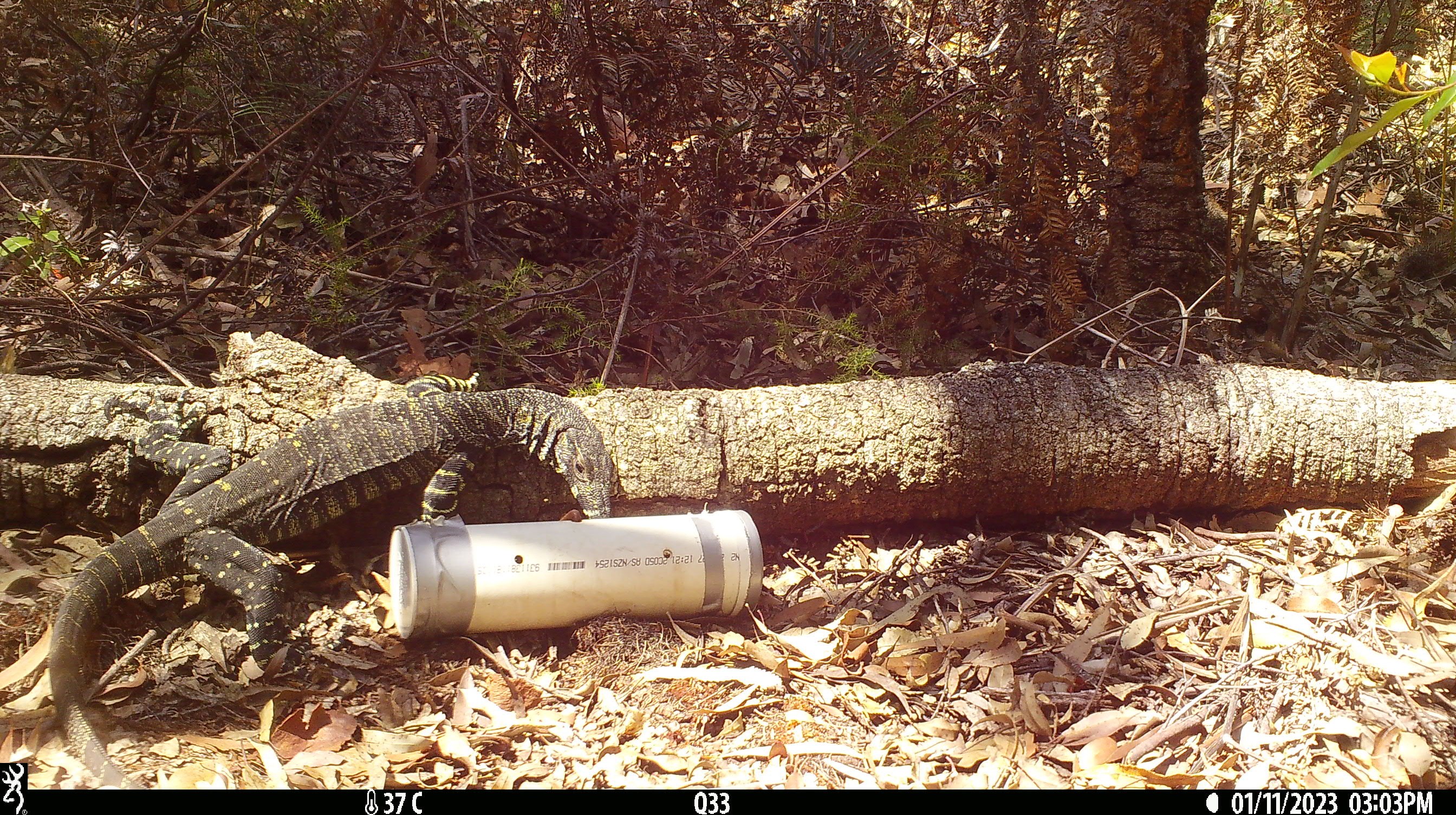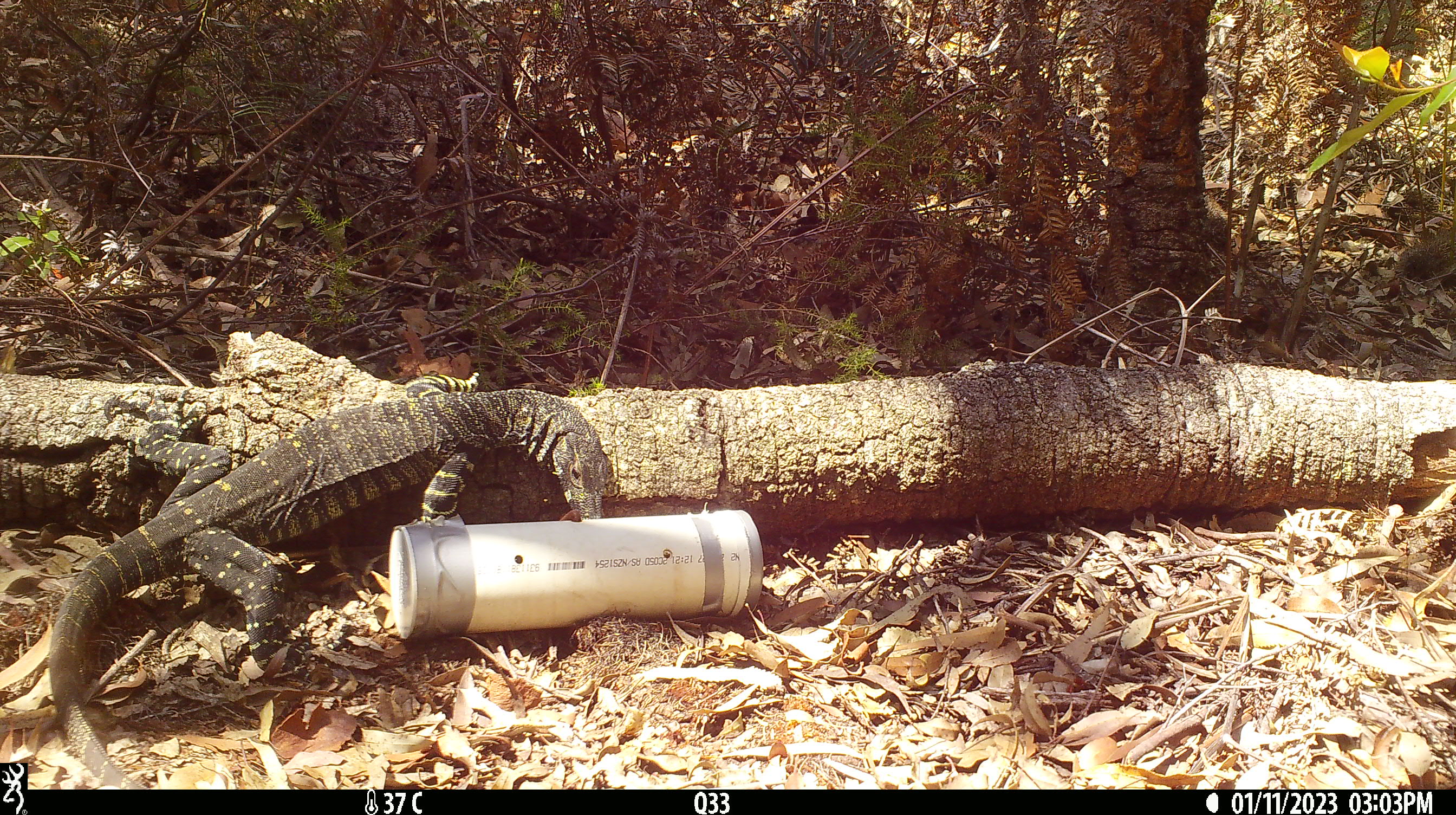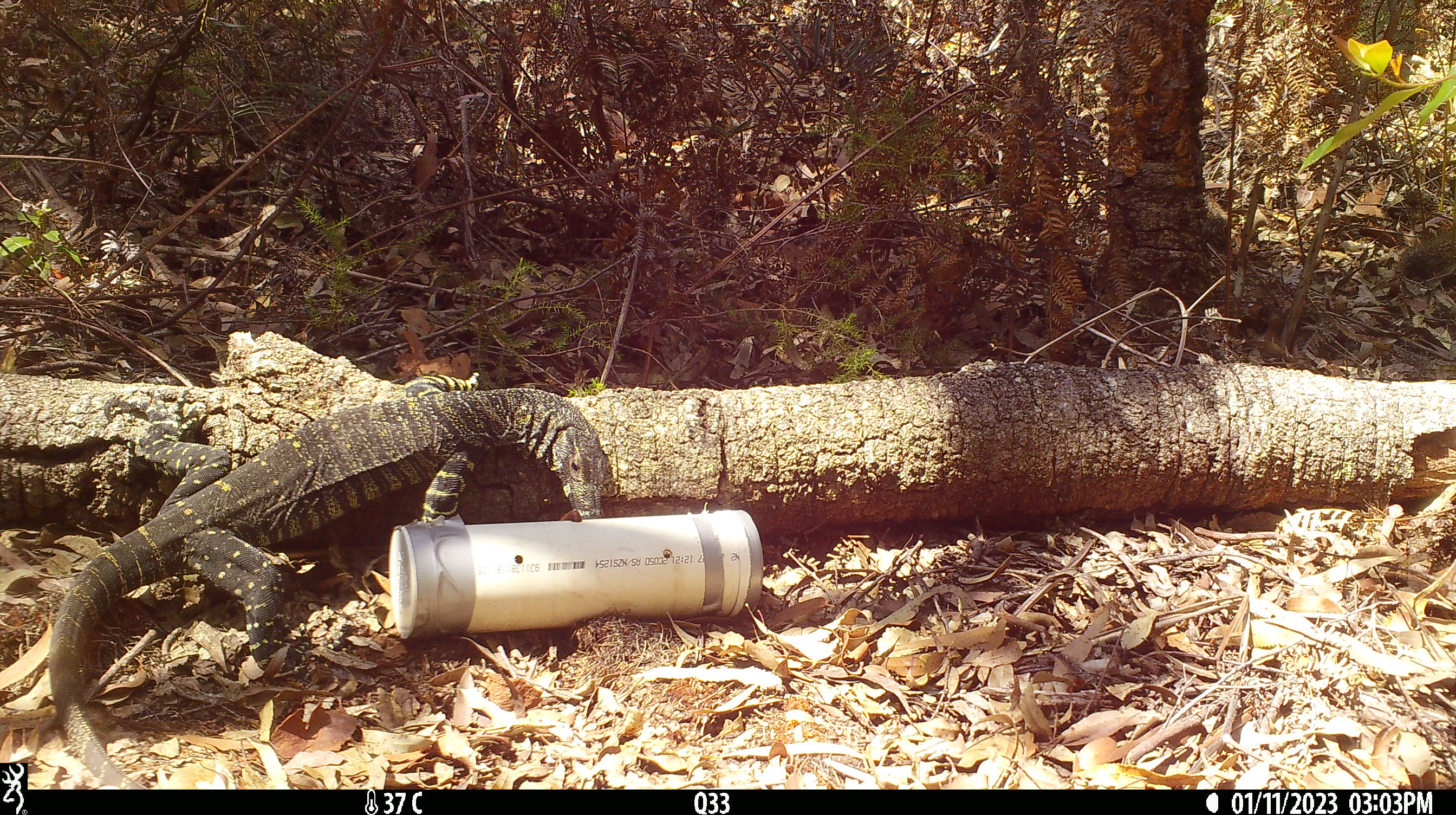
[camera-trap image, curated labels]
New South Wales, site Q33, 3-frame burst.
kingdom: Animalia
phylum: Chordata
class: Reptilia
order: Squamata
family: Varanidae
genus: Varanus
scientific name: Varanus varius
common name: lace monitor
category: goanna